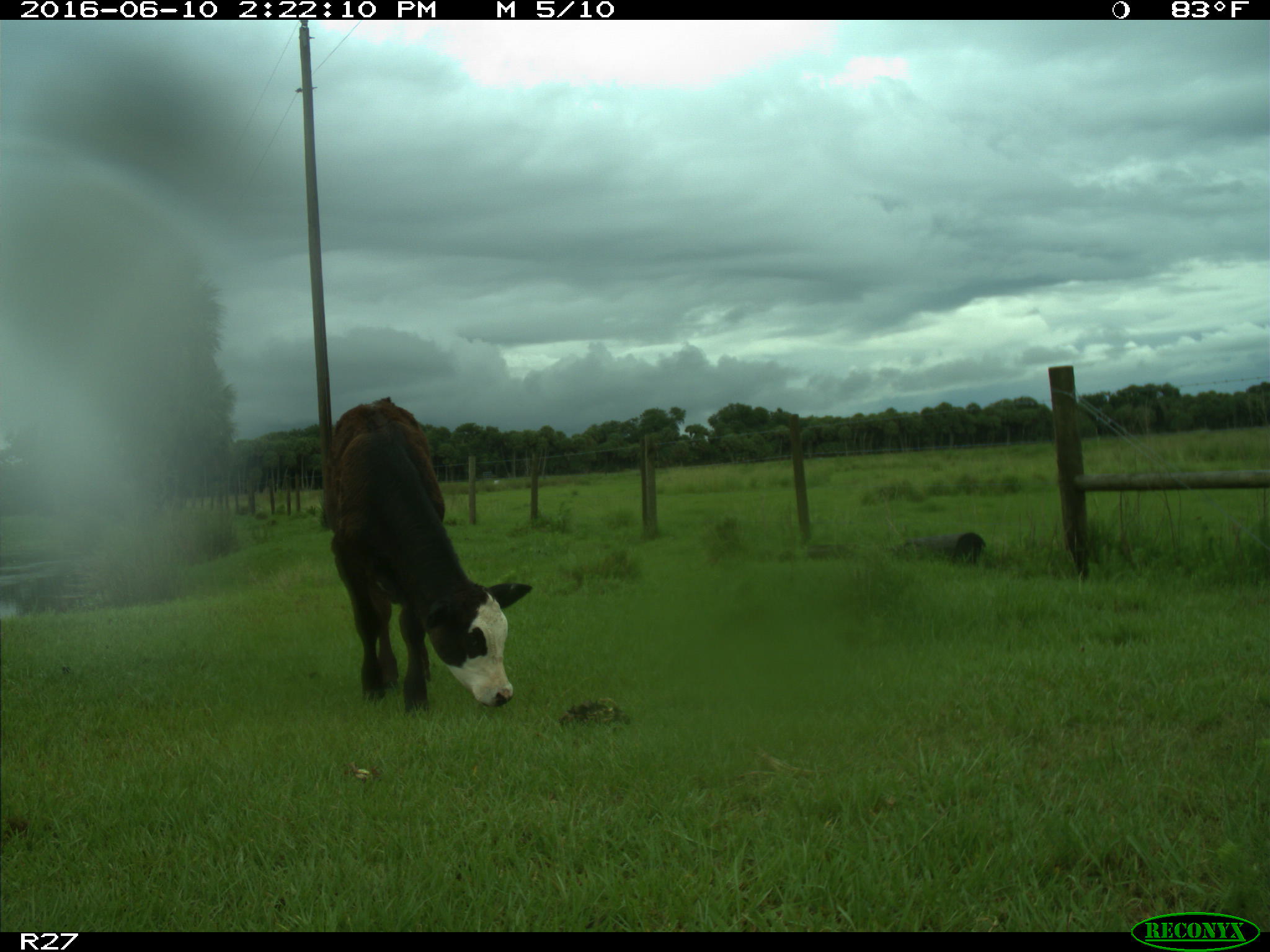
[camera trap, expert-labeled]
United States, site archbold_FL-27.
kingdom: Animalia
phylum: Chordata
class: Mammalia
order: Artiodactyla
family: Bovidae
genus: Bos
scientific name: Bos taurus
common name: domestic cow